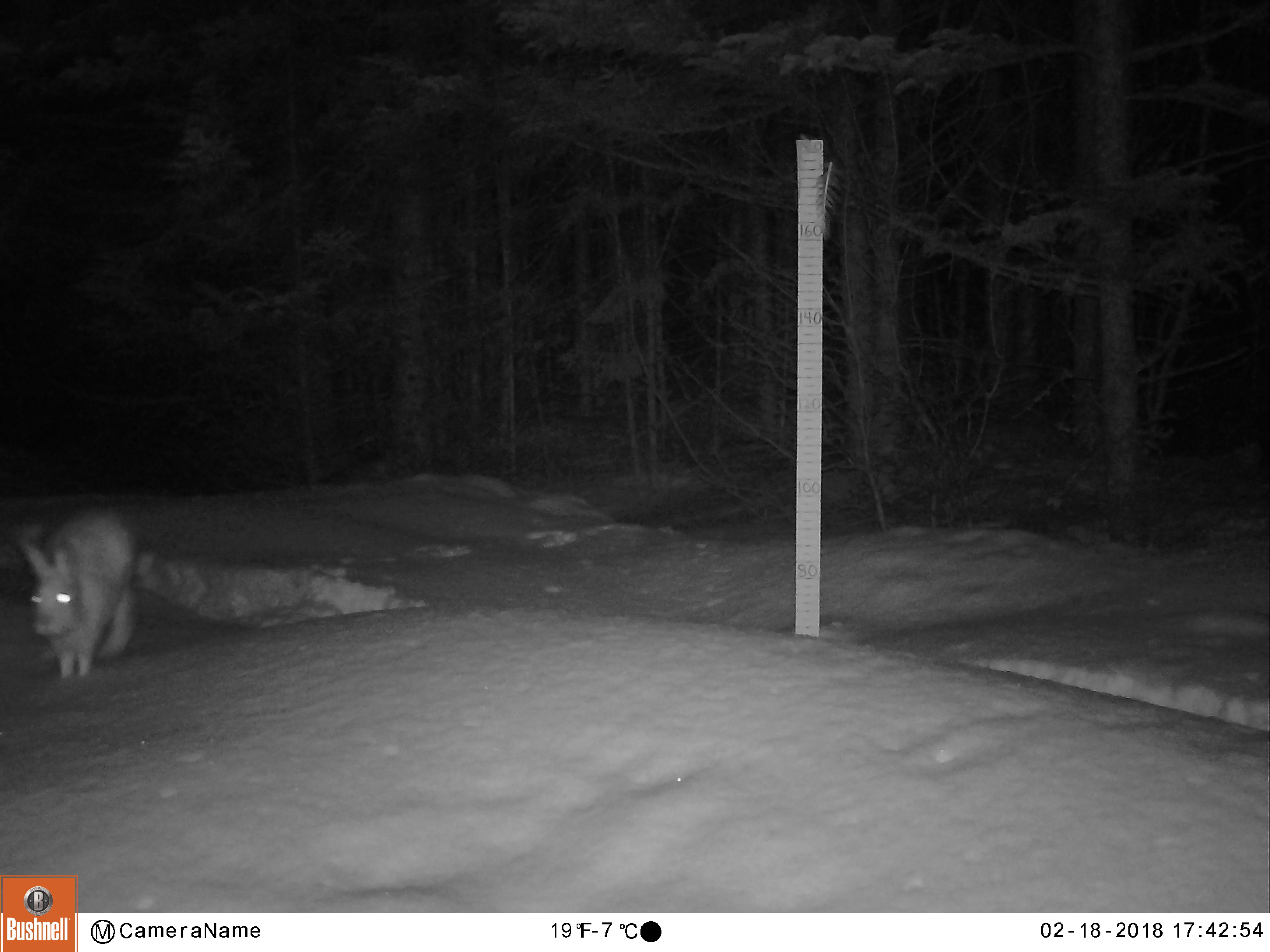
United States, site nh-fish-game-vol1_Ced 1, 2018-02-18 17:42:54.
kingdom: Animalia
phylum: Chordata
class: Mammalia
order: Lagomorpha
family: Leporidae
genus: Lepus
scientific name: Lepus americanus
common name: snowshoe hare